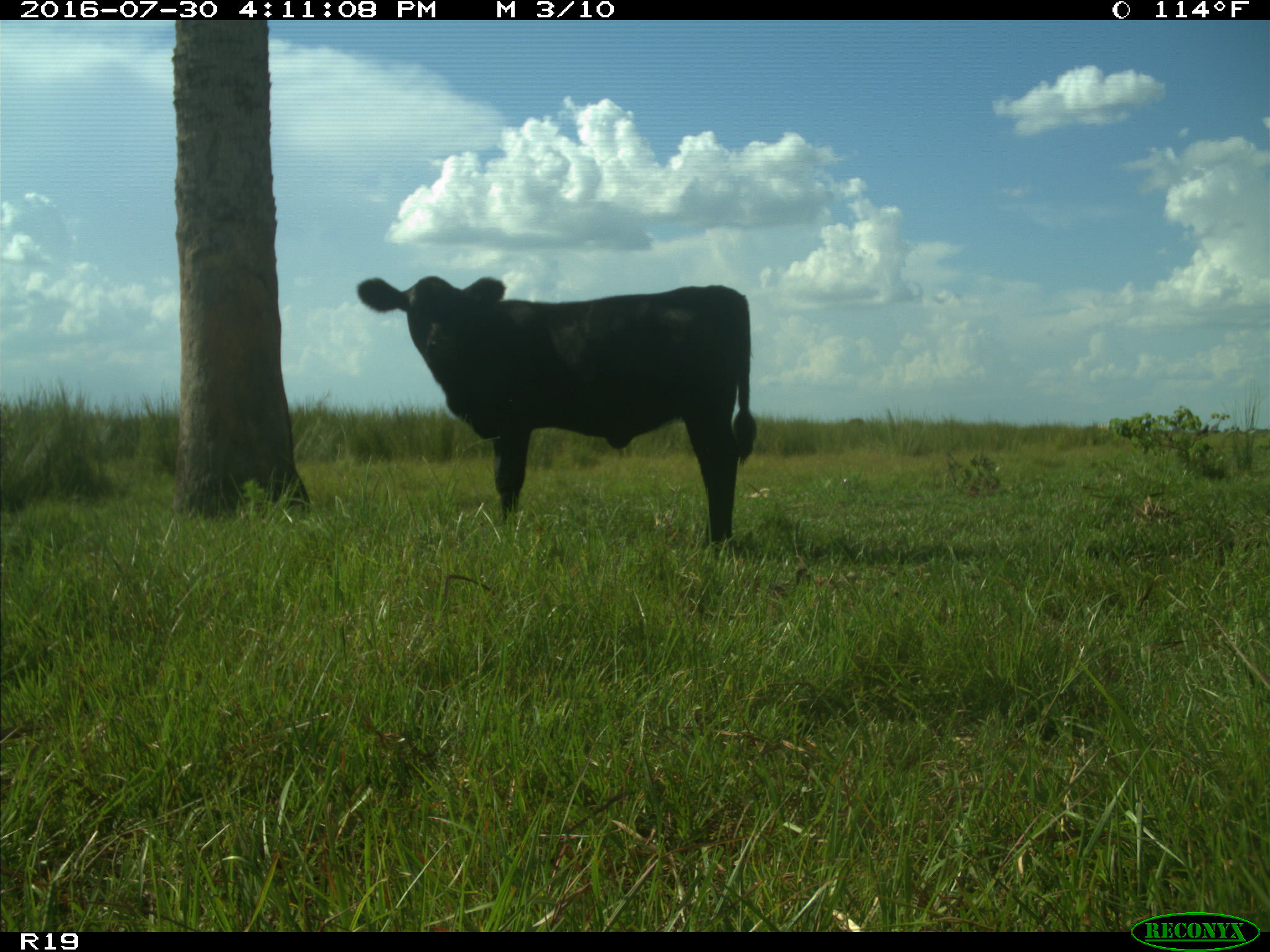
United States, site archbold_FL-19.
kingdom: Animalia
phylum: Chordata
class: Mammalia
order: Artiodactyla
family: Bovidae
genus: Bos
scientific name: Bos taurus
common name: domestic cow